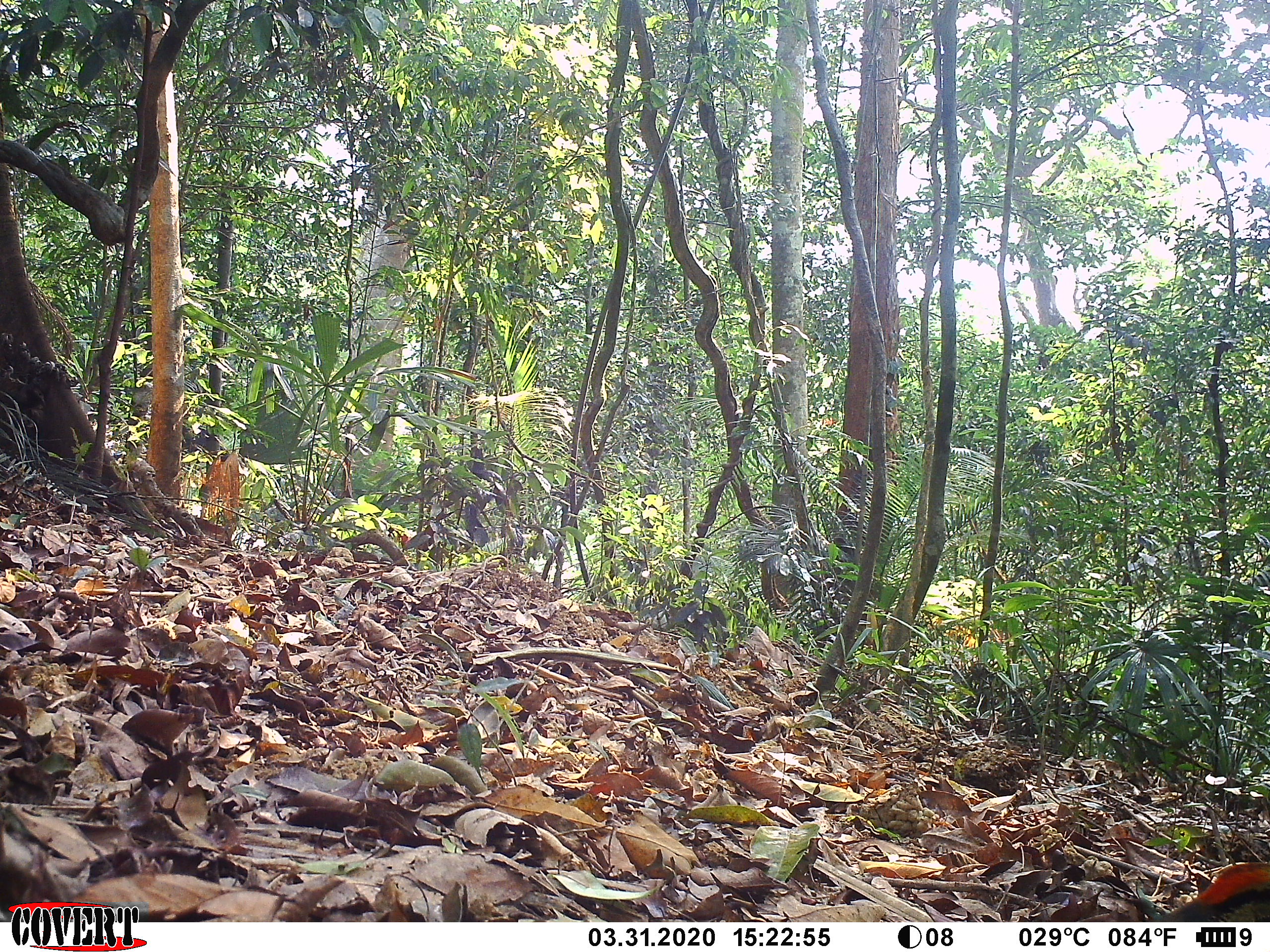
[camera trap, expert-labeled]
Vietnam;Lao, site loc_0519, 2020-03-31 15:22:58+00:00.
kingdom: Animalia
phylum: Chordata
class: Aves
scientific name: Aves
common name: bird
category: unidentified bird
Unidentified bird (bird) (Aves). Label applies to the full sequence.